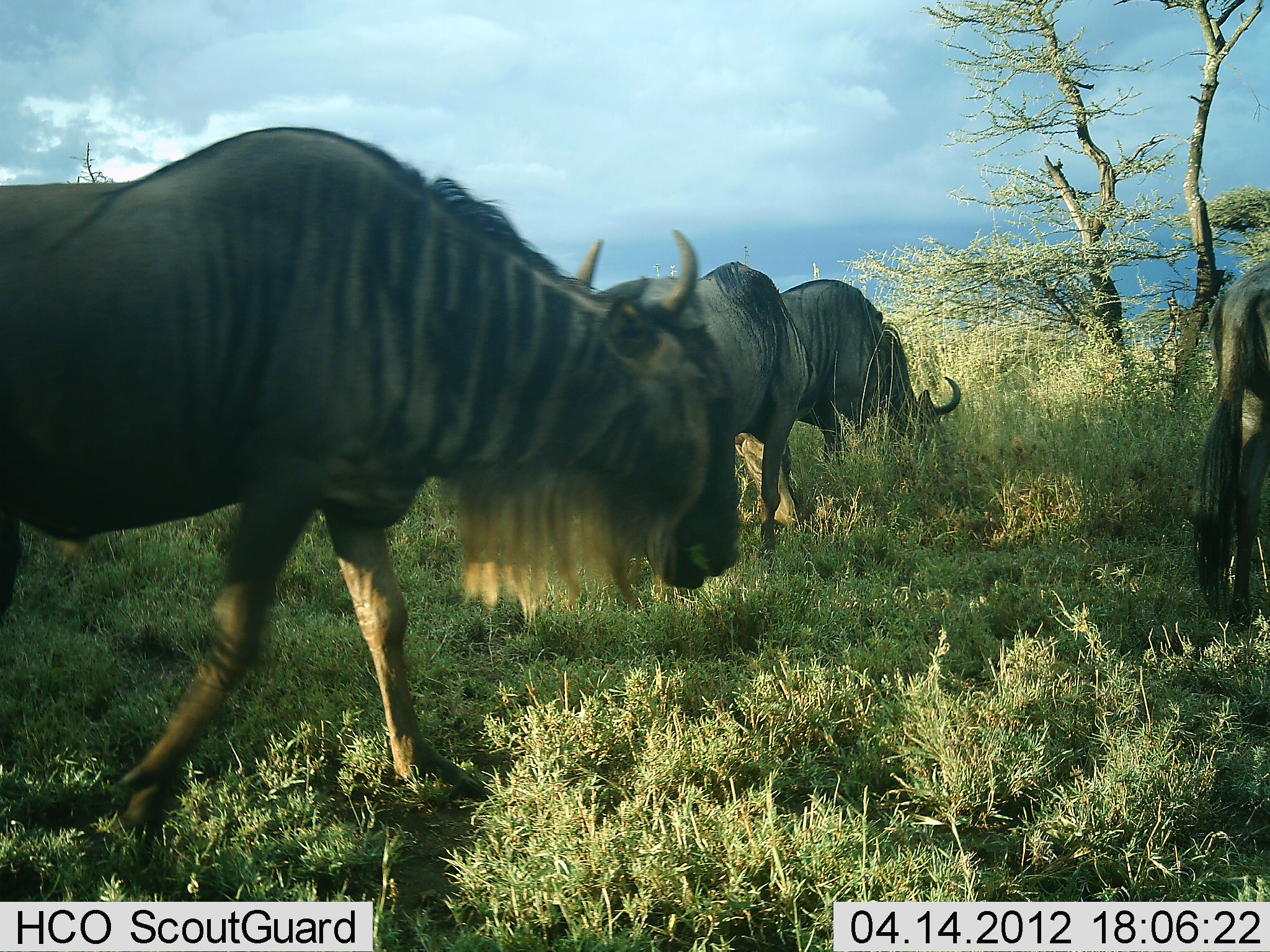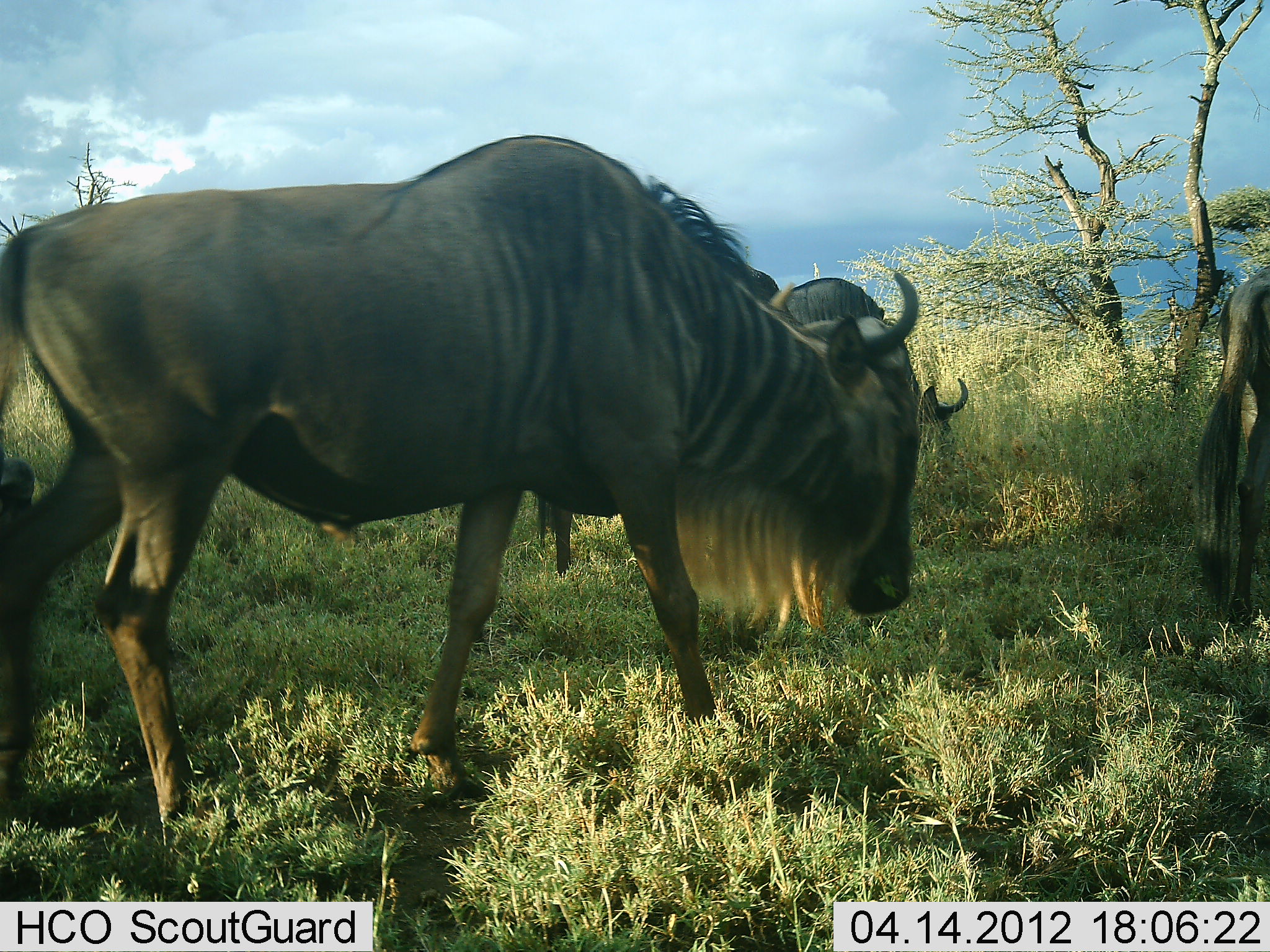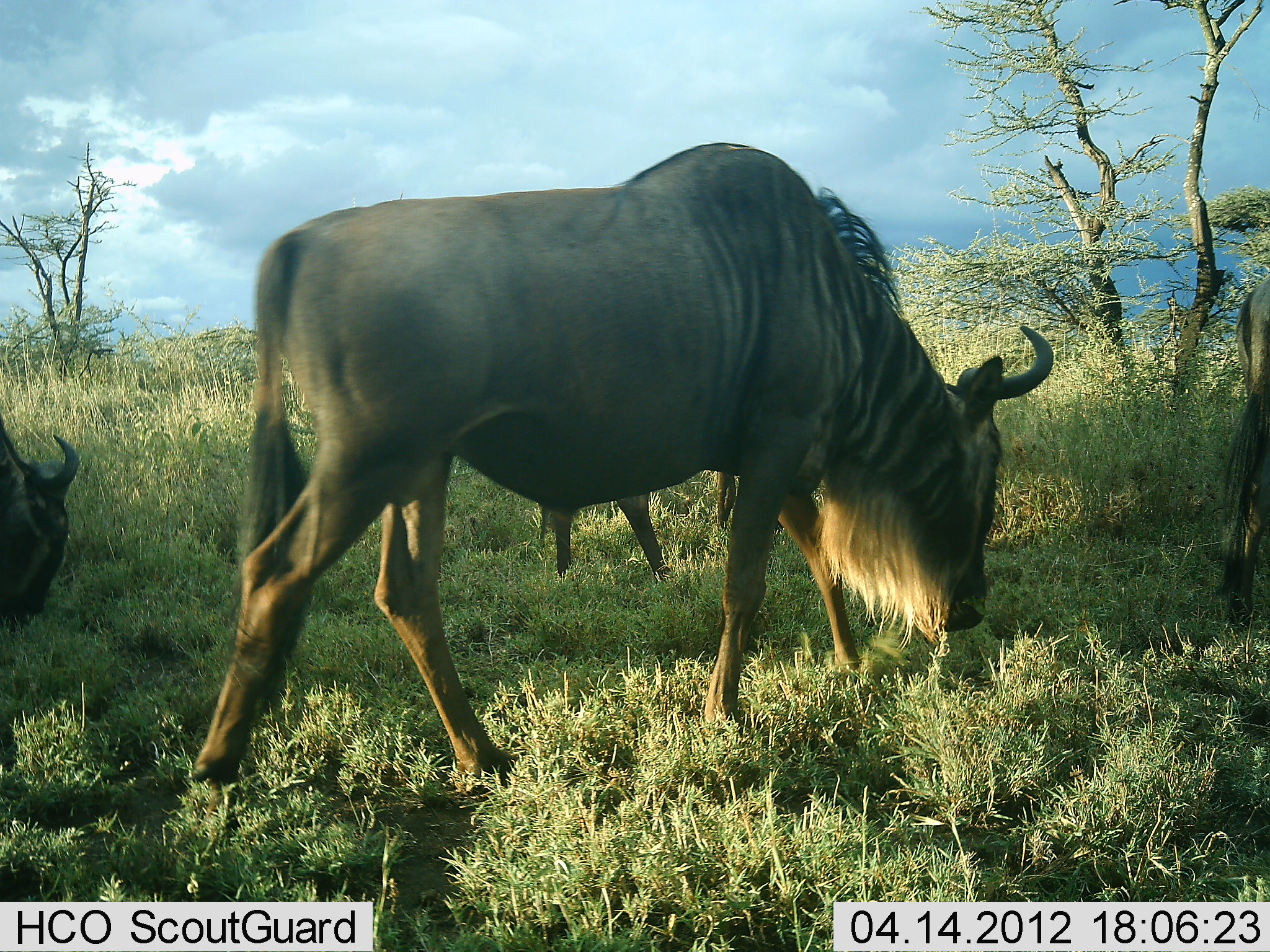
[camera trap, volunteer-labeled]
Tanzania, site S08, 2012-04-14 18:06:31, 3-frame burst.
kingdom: Animalia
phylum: Chordata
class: Mammalia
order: Artiodactyla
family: Bovidae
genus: Connochaetes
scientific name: Connochaetes taurinus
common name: blue wildebeest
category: wildebeest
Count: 5.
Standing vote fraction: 13%.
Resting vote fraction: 7%.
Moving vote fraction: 87%.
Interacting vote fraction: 0%.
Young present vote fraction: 0%.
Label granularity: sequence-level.